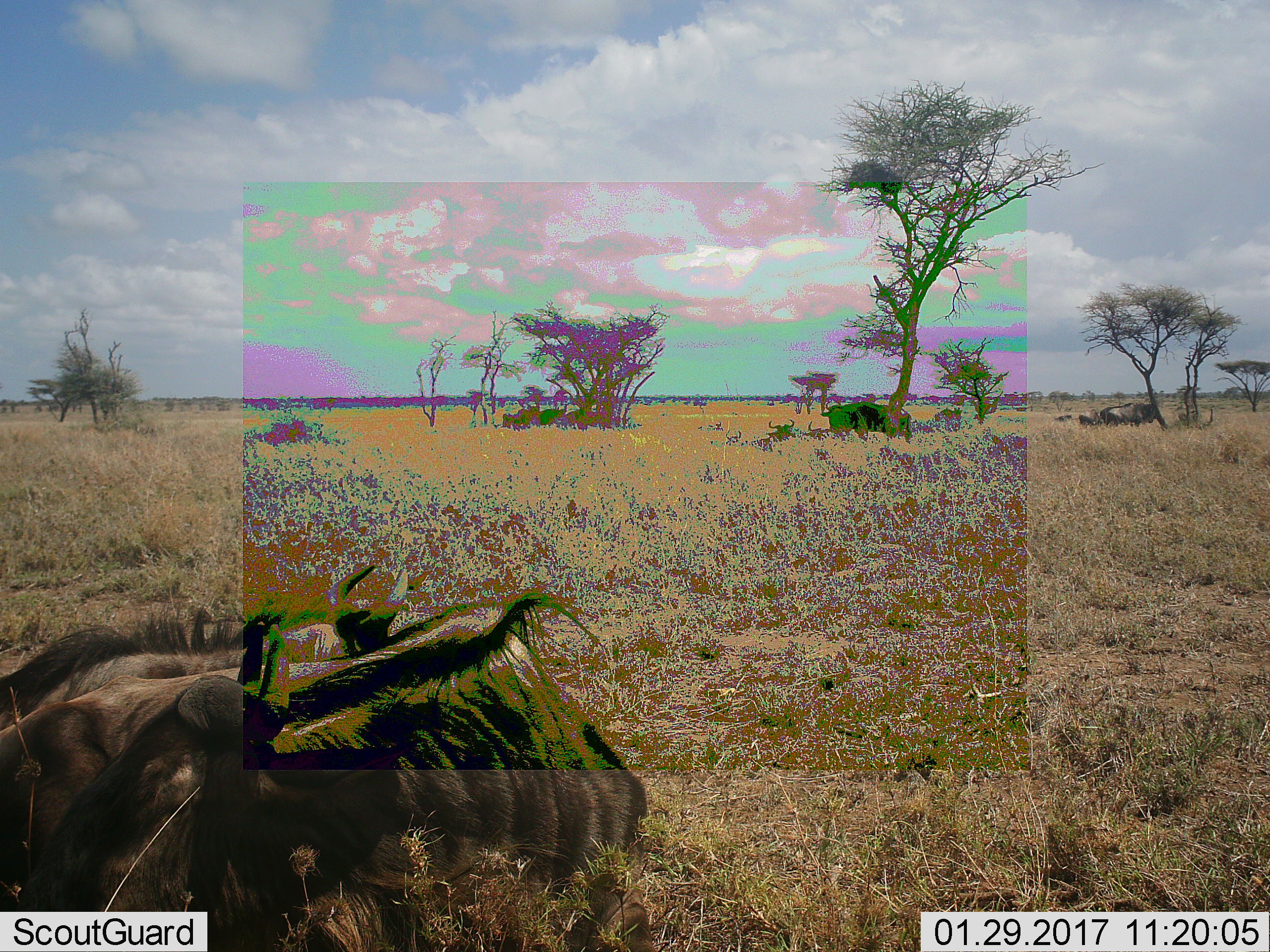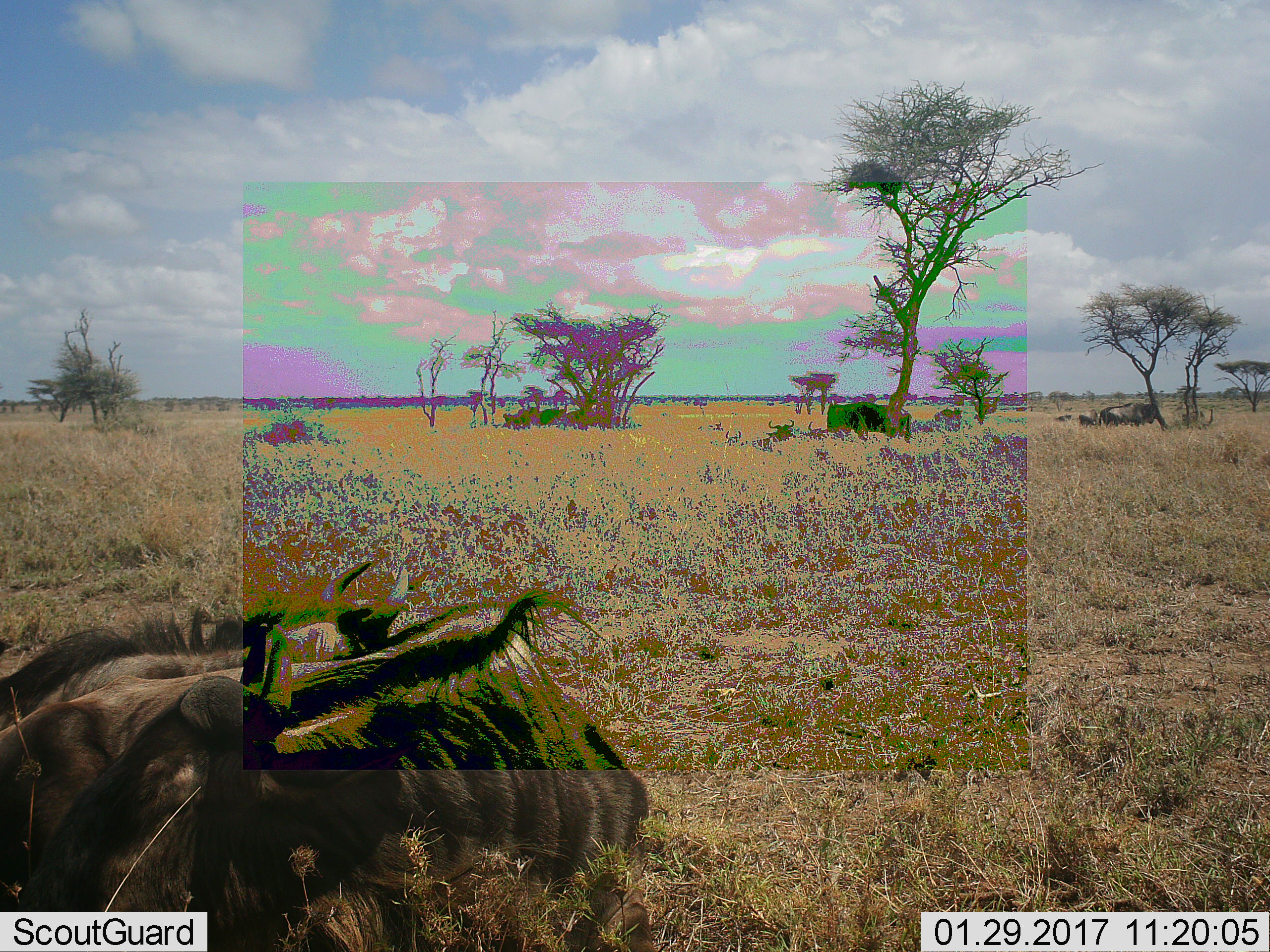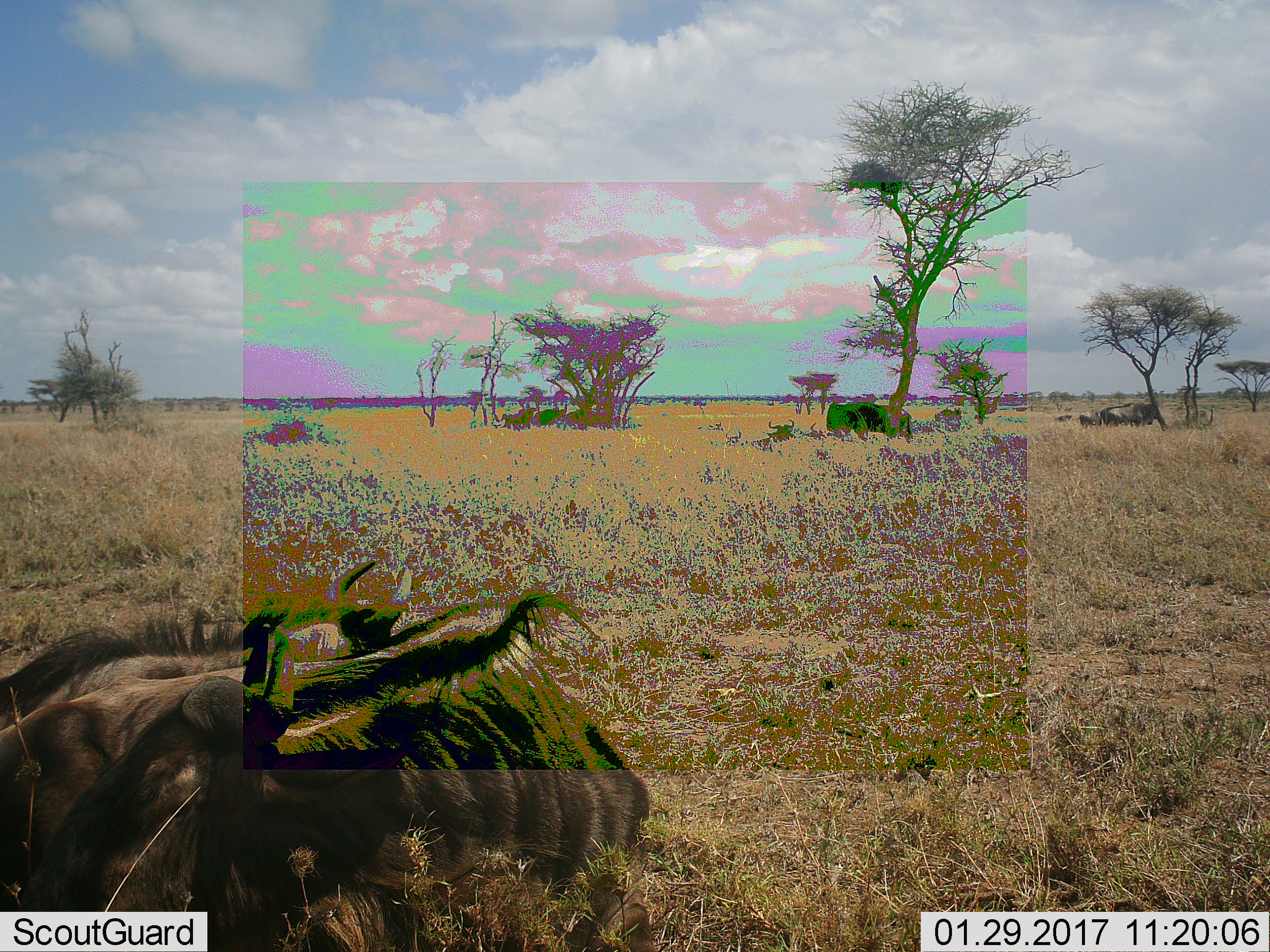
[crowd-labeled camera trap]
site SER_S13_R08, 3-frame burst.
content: unidentified animal